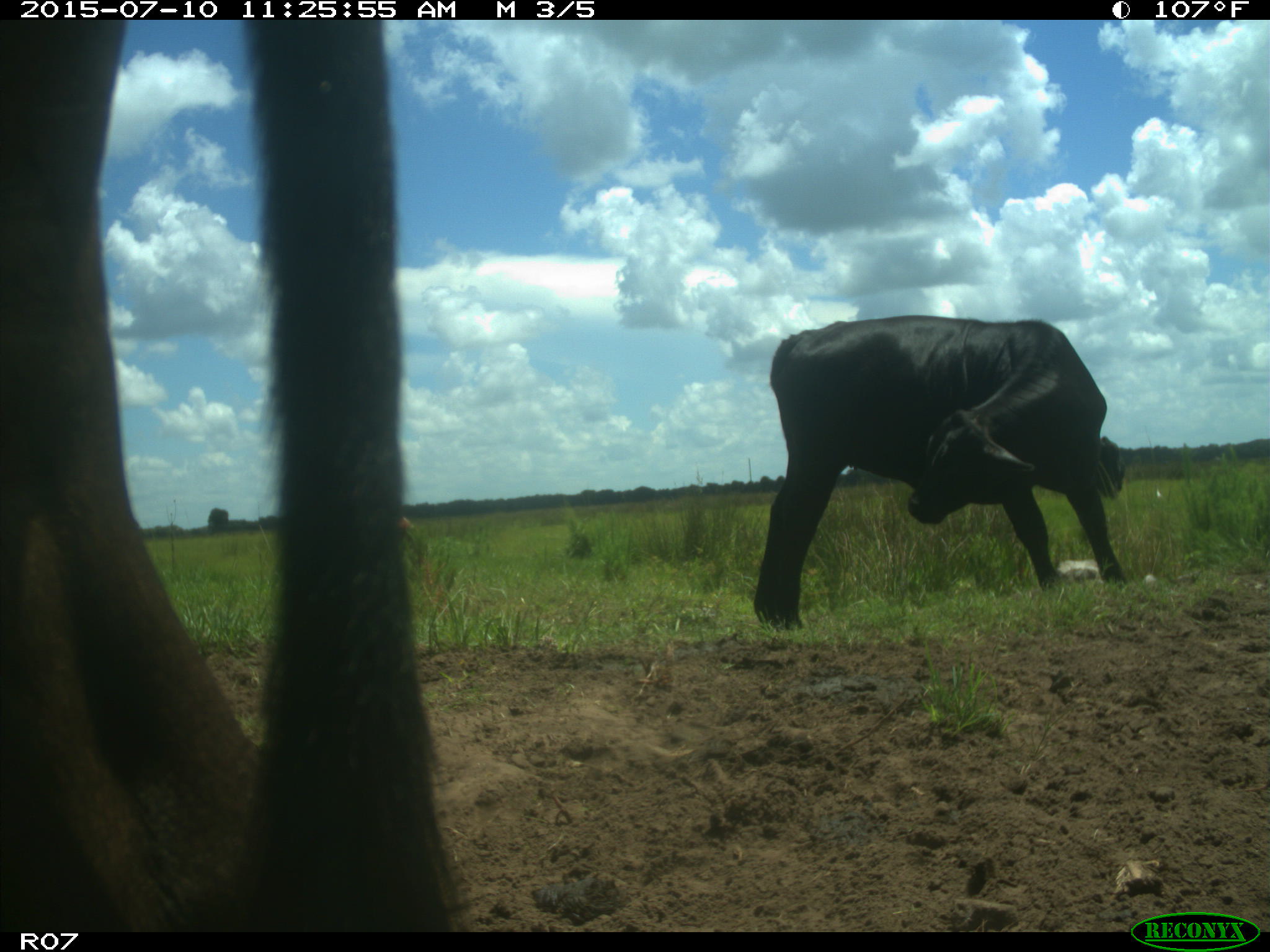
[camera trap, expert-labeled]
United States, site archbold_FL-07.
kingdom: Animalia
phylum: Chordata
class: Mammalia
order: Artiodactyla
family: Bovidae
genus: Bos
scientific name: Bos taurus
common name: domestic cow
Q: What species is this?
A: Bos taurus (domestic cow).